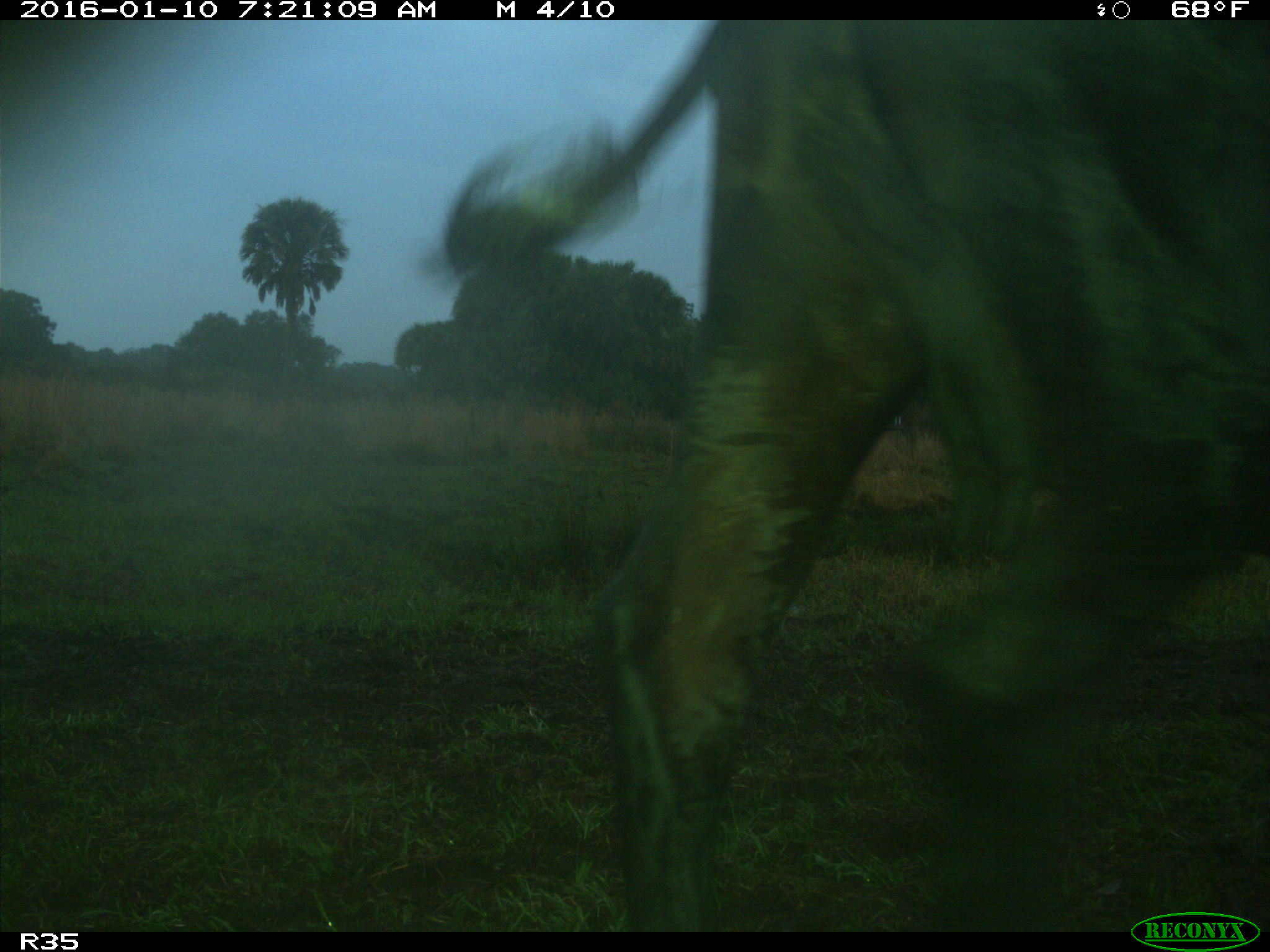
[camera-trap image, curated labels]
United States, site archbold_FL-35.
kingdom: Animalia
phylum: Chordata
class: Mammalia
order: Artiodactyla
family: Bovidae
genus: Bos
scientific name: Bos taurus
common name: domestic cow